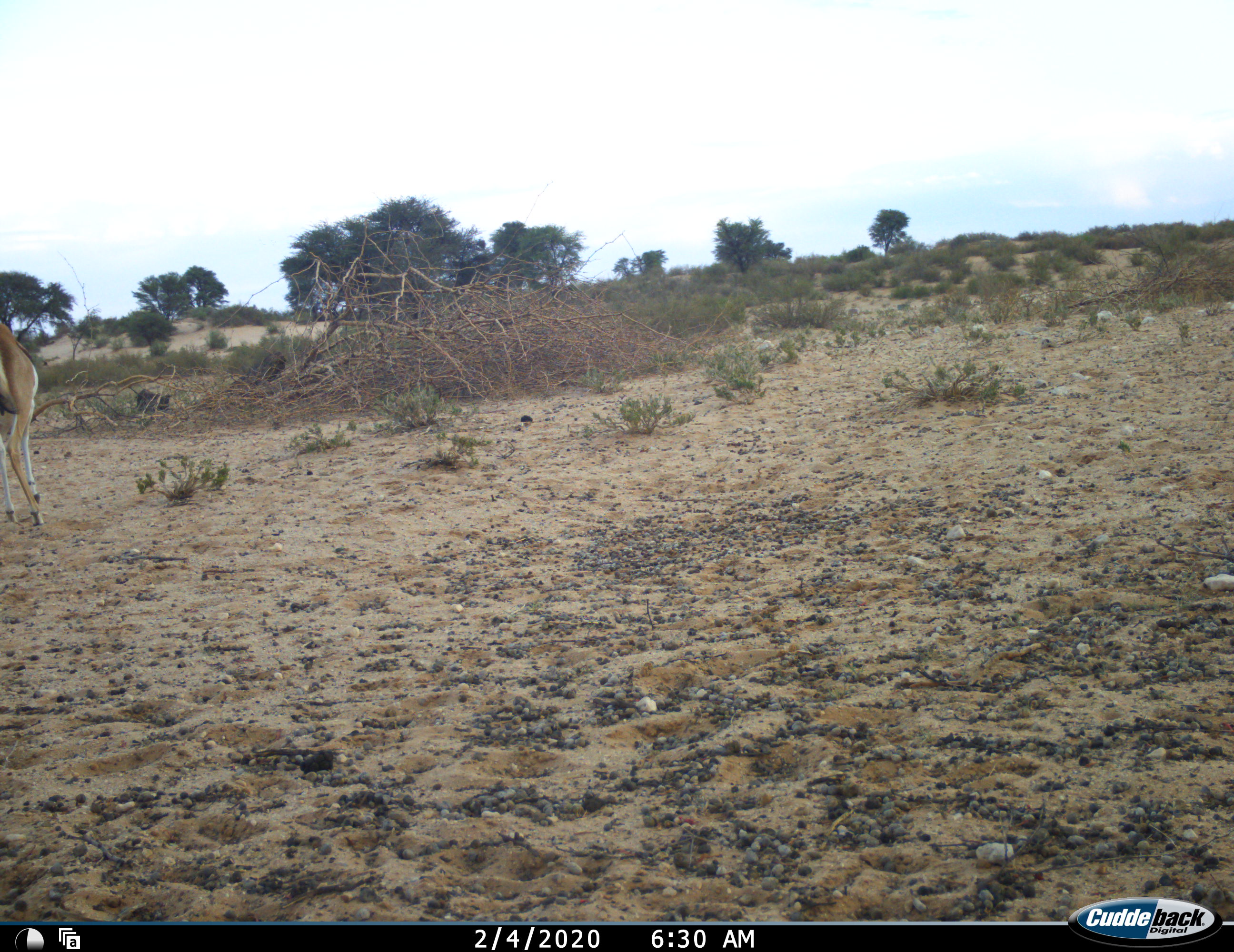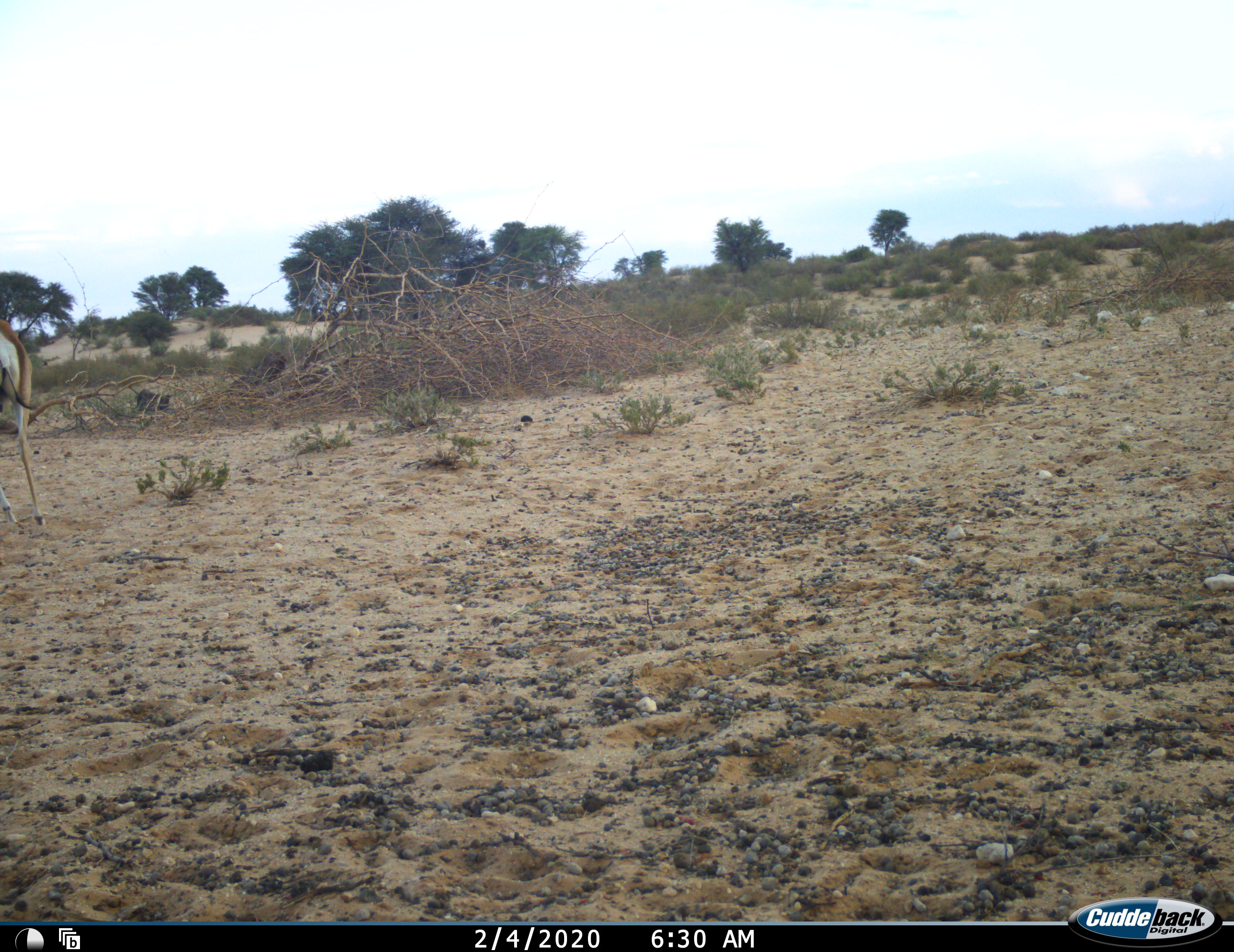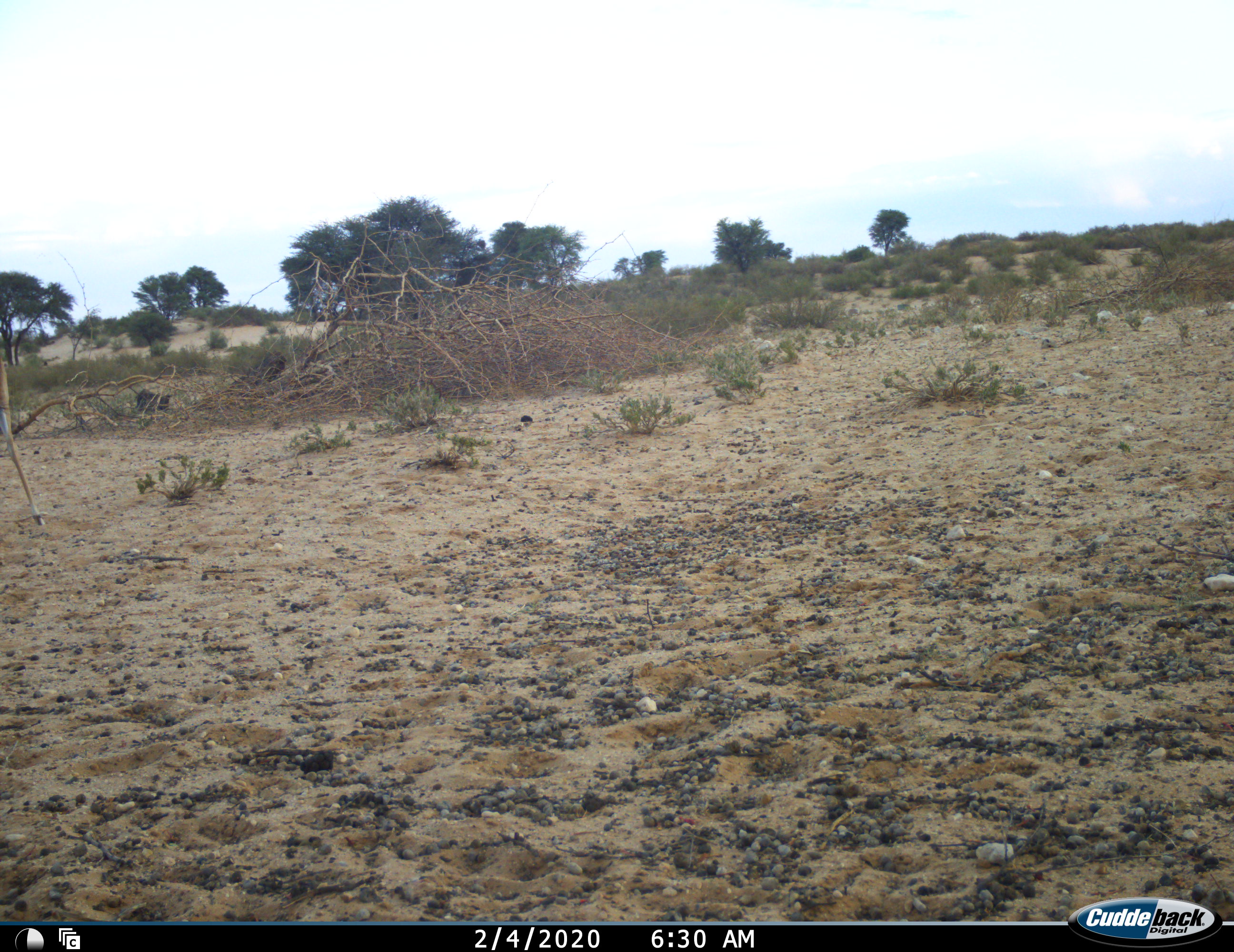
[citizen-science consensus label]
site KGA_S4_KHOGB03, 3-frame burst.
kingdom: Animalia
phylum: Chordata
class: Mammalia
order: Artiodactyla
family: Bovidae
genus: Antidorcas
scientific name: Antidorcas marsupialis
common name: springbok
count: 1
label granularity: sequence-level